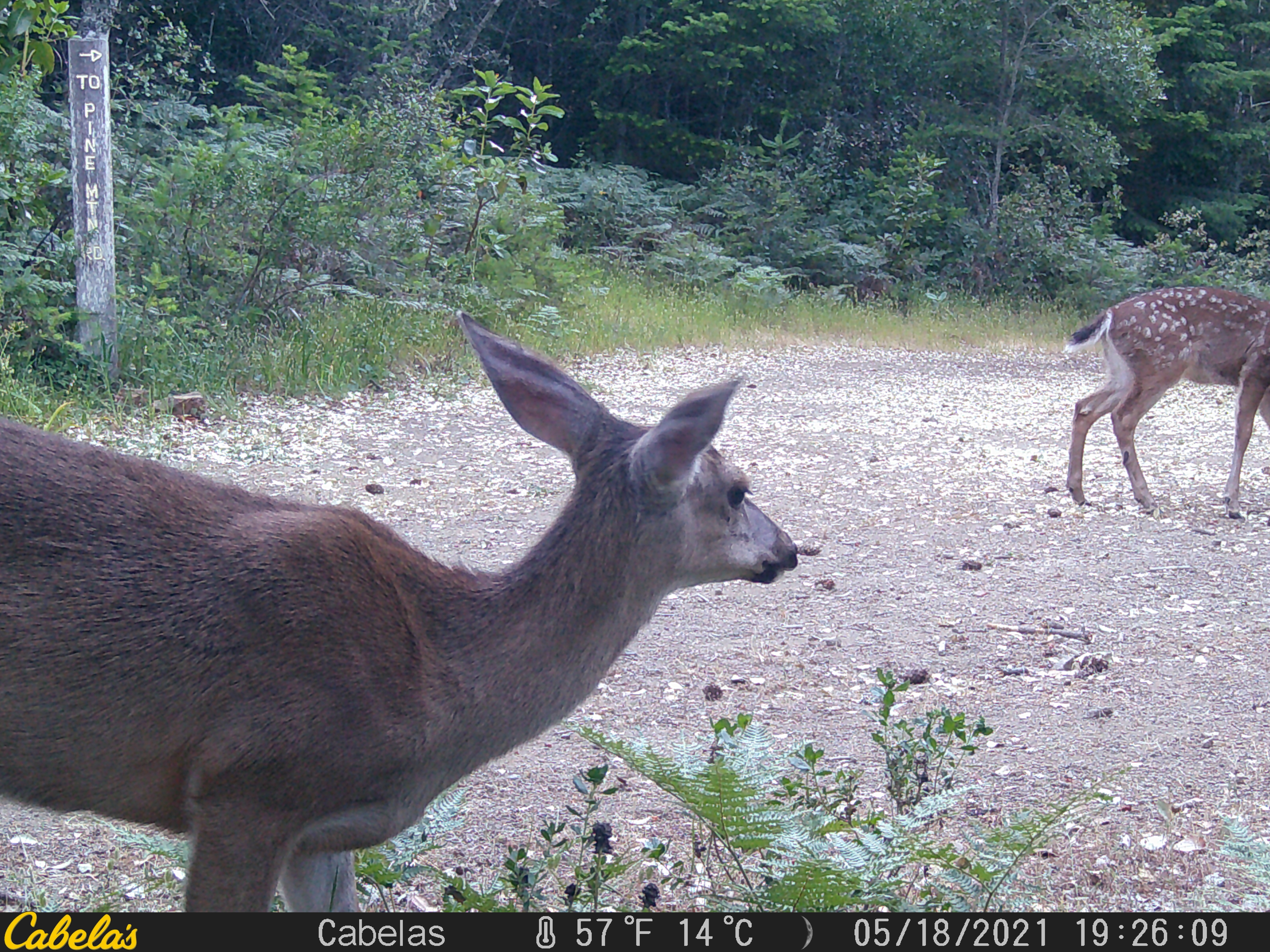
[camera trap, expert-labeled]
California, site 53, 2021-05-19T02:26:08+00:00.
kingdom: Animalia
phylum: Chordata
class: Mammalia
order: Artiodactyla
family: Cervidae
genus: Odocoileus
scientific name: Odocoileus hemionus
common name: mule deer